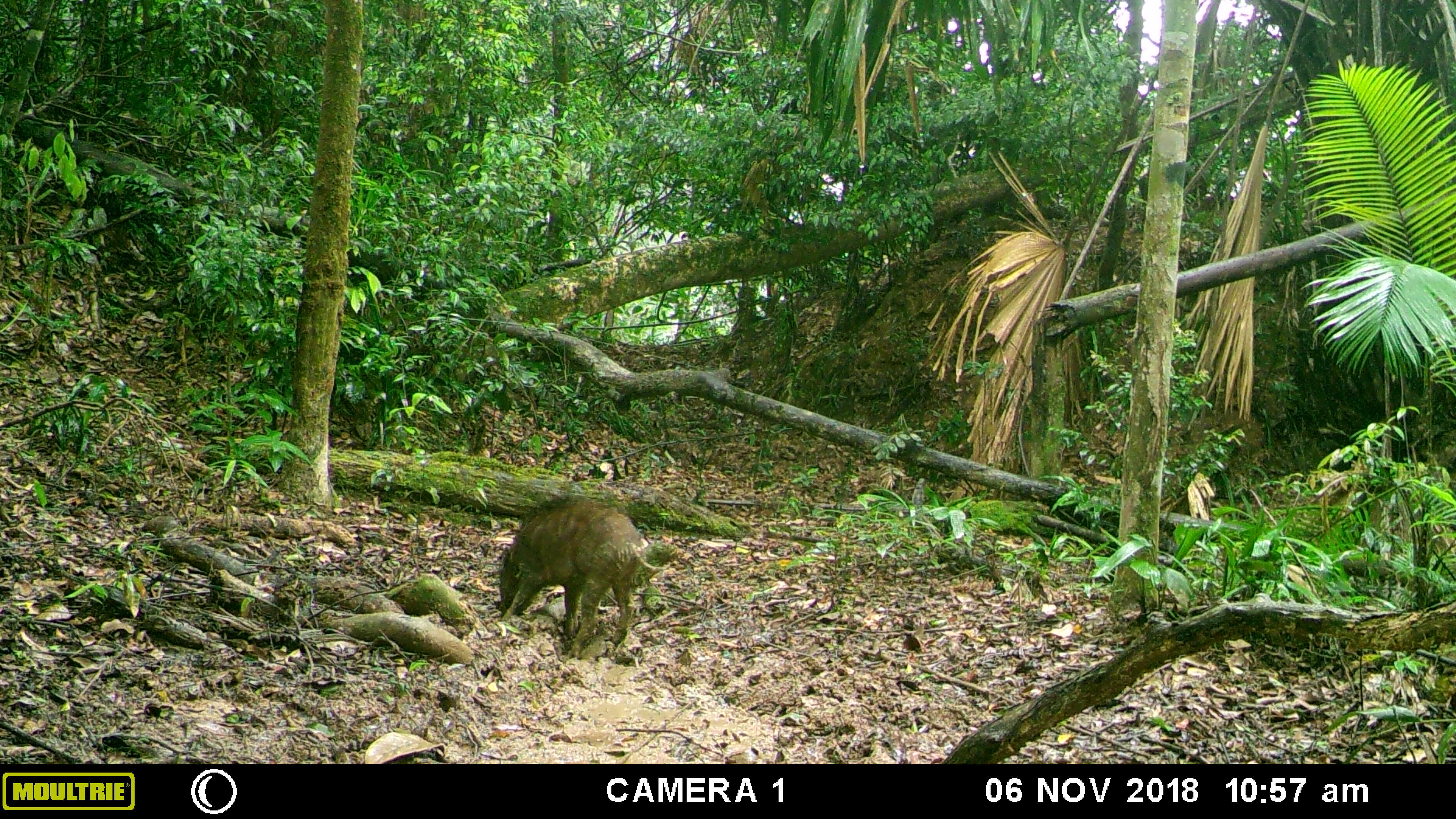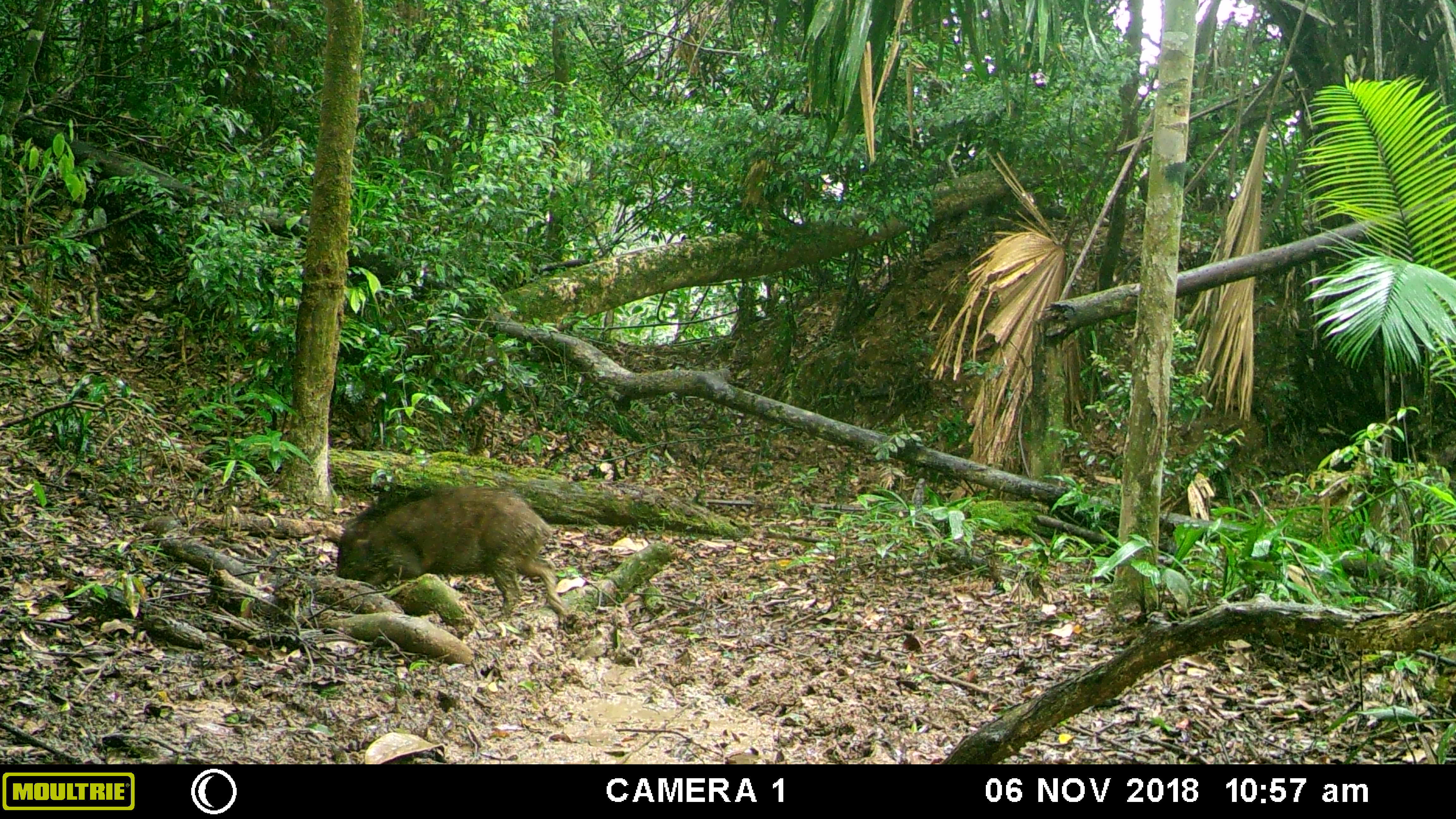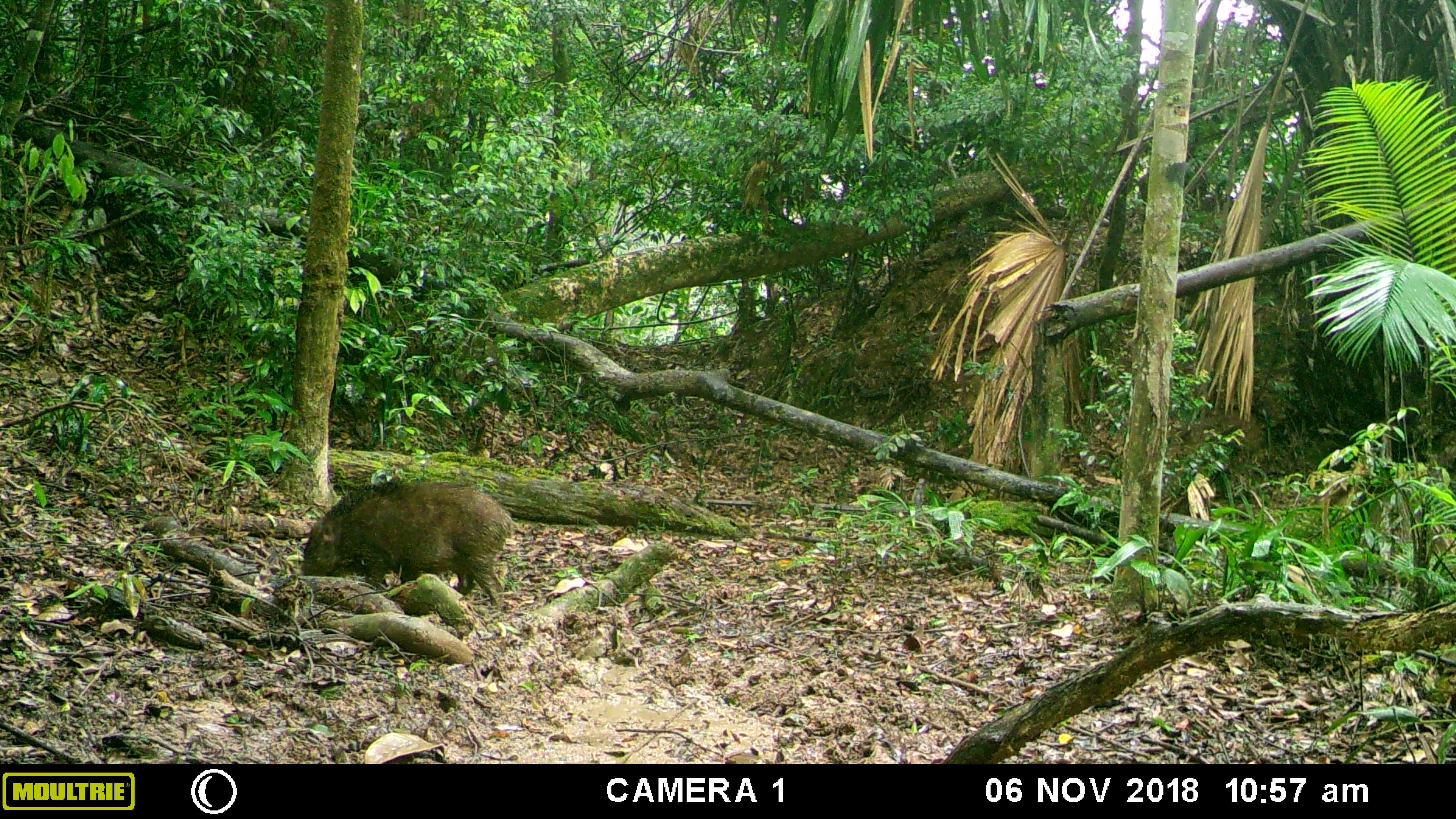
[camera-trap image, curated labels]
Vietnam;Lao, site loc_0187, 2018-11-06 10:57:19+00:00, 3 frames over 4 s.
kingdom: Animalia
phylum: Chordata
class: Mammalia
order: Artiodactyla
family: Suidae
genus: Sus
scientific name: Sus scrofa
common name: eurasian wild pig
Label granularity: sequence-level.